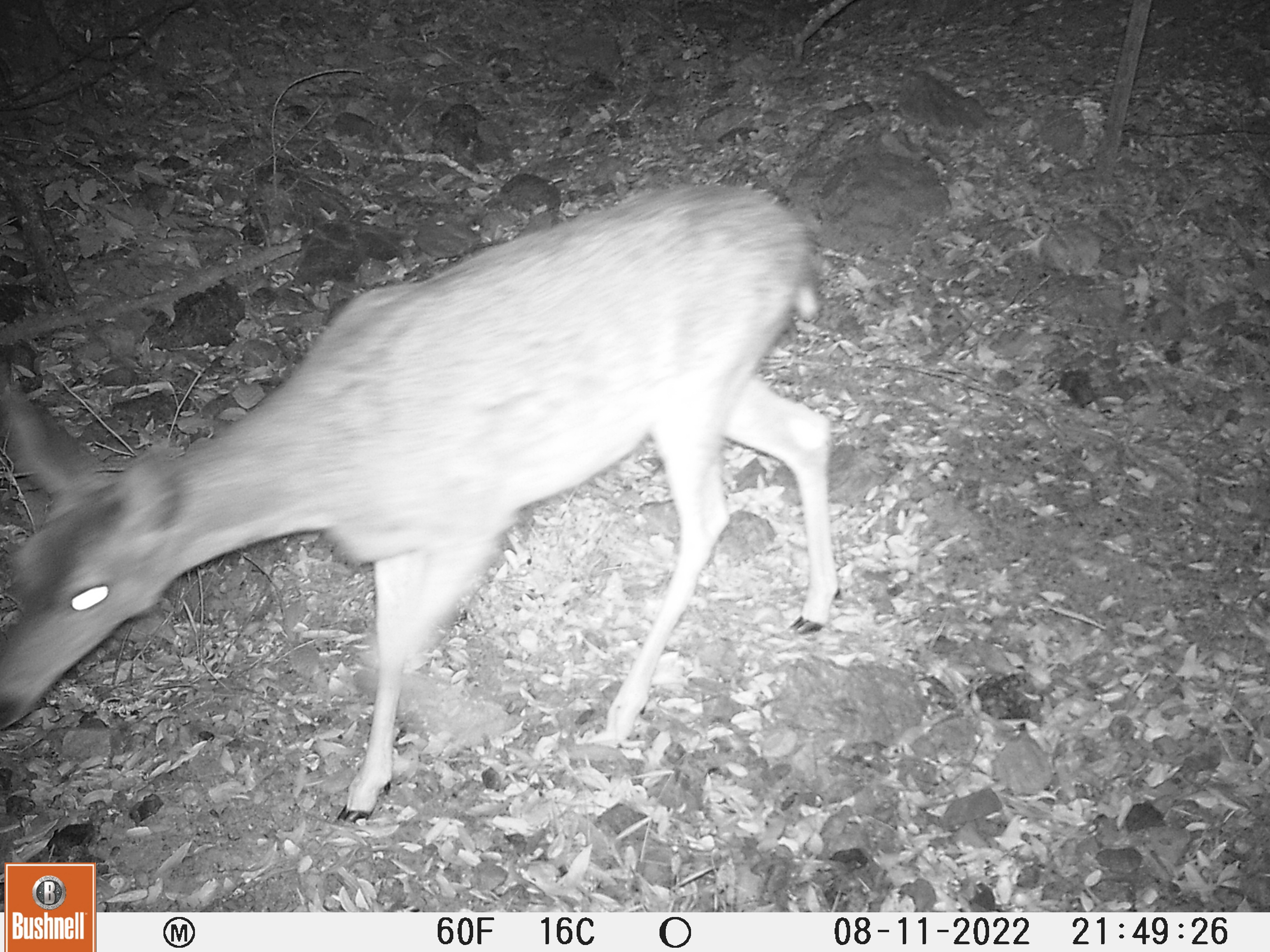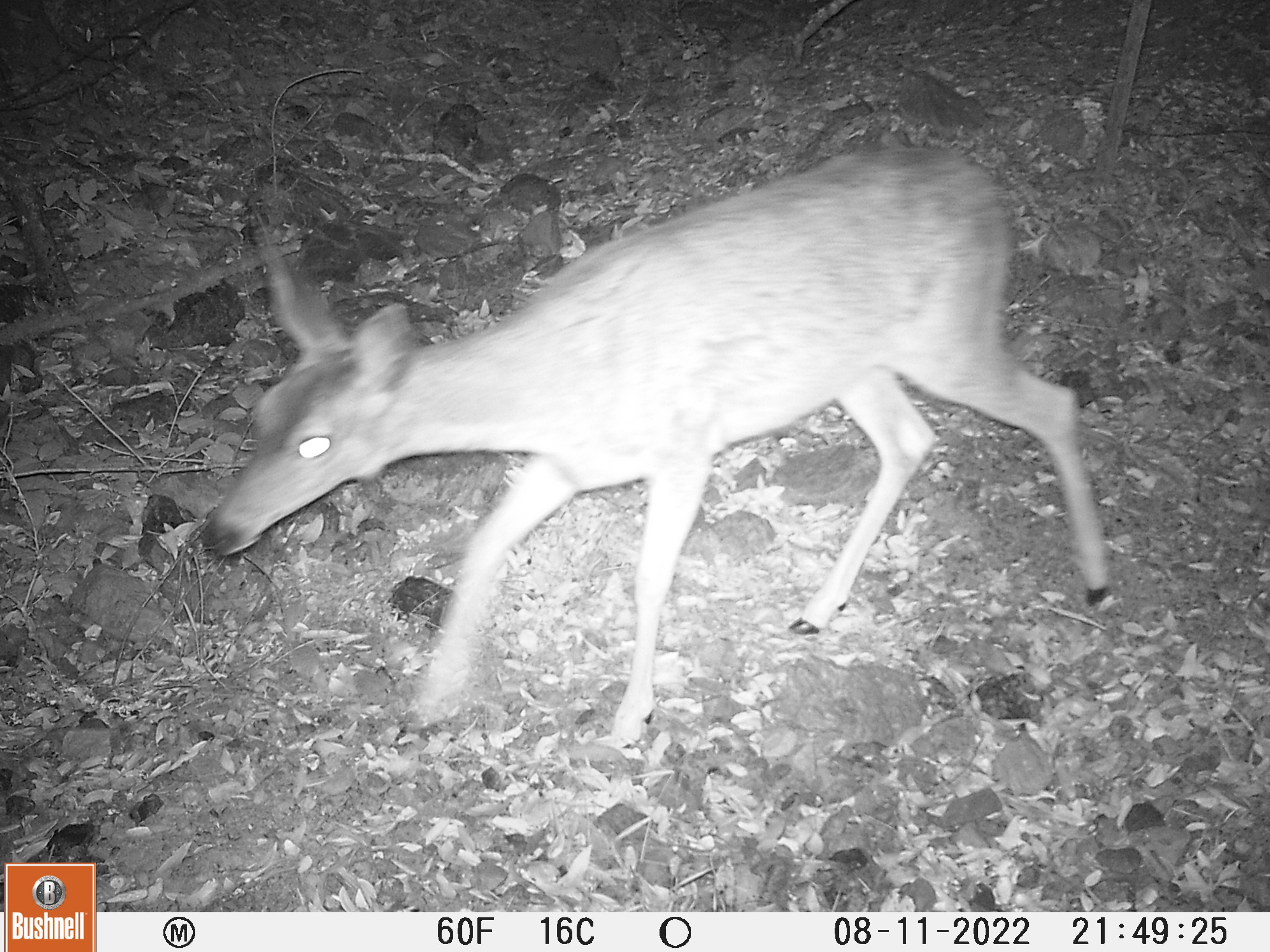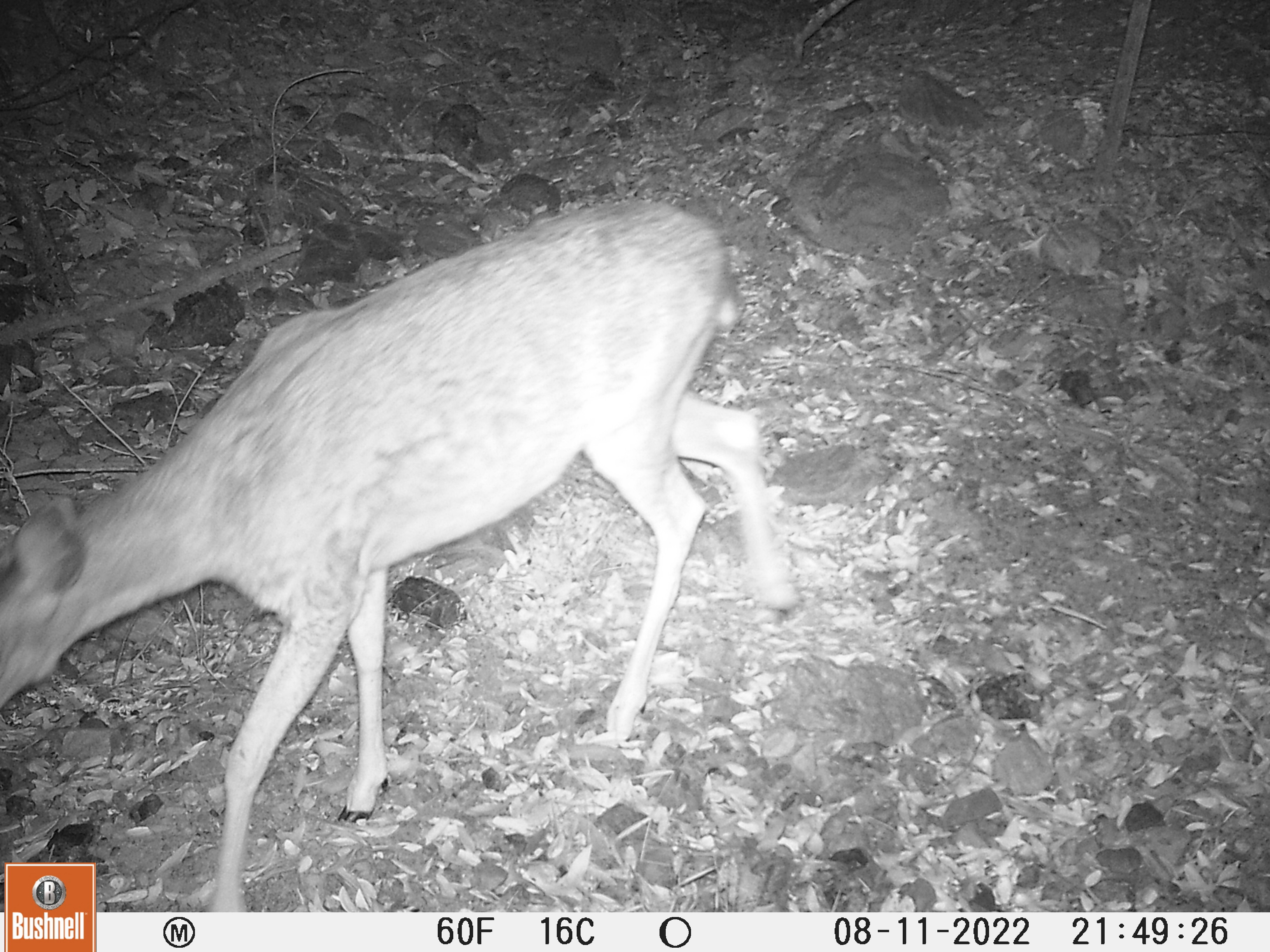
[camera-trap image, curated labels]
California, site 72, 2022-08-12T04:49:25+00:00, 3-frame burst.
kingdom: Animalia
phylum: Chordata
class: Mammalia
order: Artiodactyla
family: Cervidae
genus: Odocoileus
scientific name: Odocoileus hemionus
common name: mule deer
Mule deer (Odocoileus hemionus).